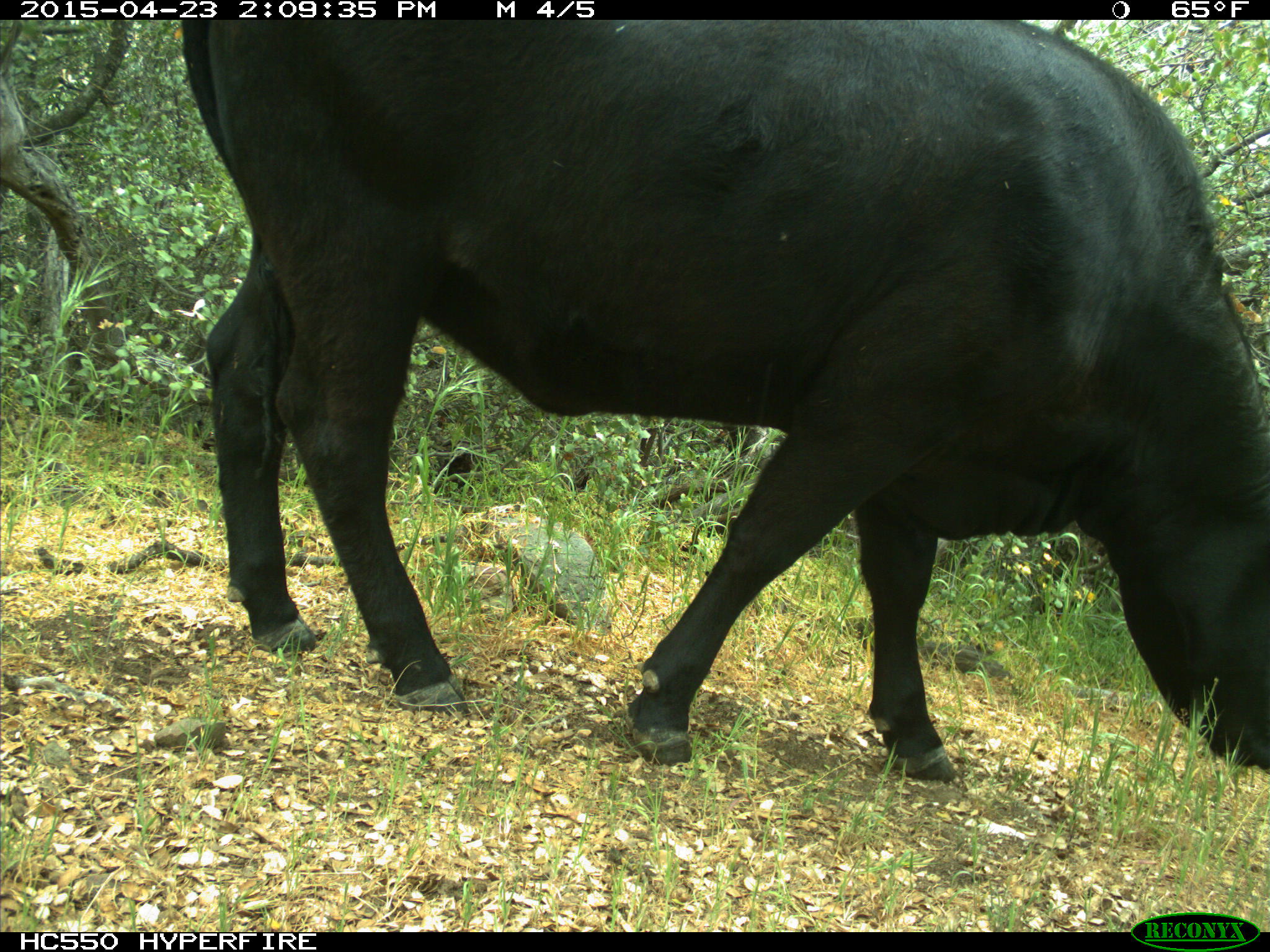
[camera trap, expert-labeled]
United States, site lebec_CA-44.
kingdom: Animalia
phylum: Chordata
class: Mammalia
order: Artiodactyla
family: Bovidae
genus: Bos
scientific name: Bos taurus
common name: domestic cow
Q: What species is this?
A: Bos taurus (domestic cow).